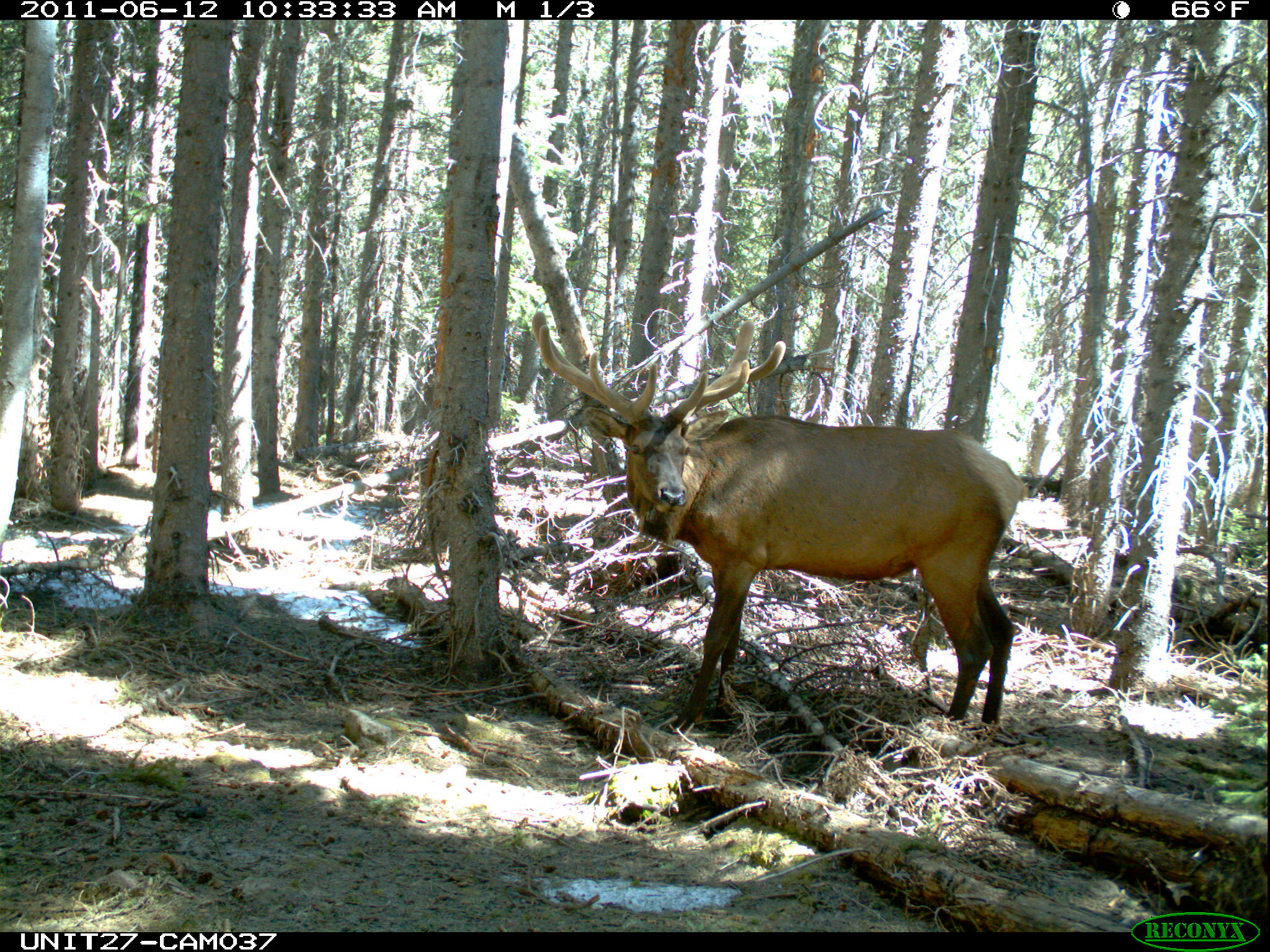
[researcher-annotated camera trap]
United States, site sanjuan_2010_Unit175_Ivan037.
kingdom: Animalia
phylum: Chordata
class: Mammalia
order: Artiodactyla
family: Cervidae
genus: Cervus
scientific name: Cervus elaphus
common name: red deer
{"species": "Cervus elaphus (red deer)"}